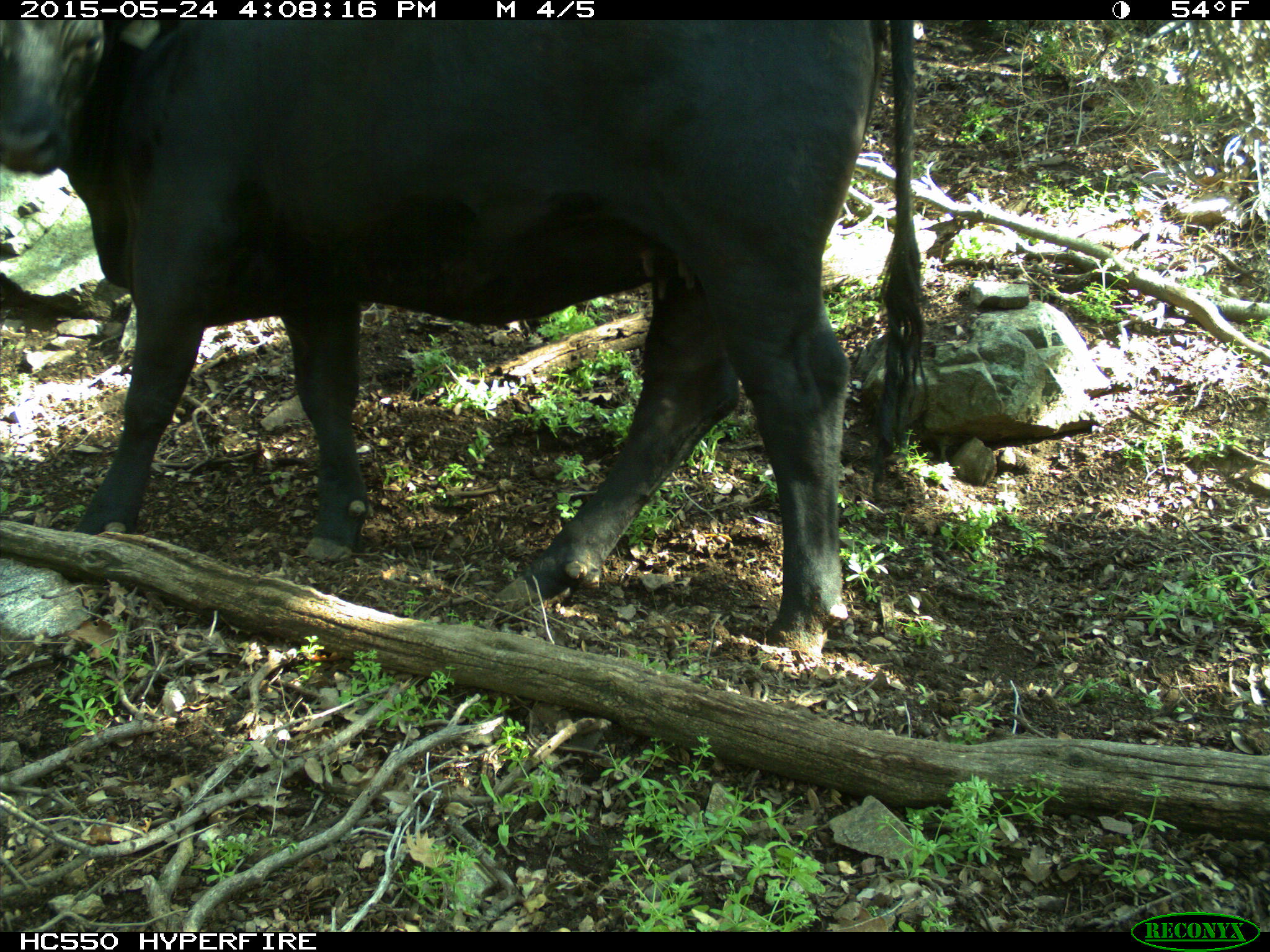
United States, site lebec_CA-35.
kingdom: Animalia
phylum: Chordata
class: Mammalia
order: Artiodactyla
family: Bovidae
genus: Bos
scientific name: Bos taurus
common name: domestic cow